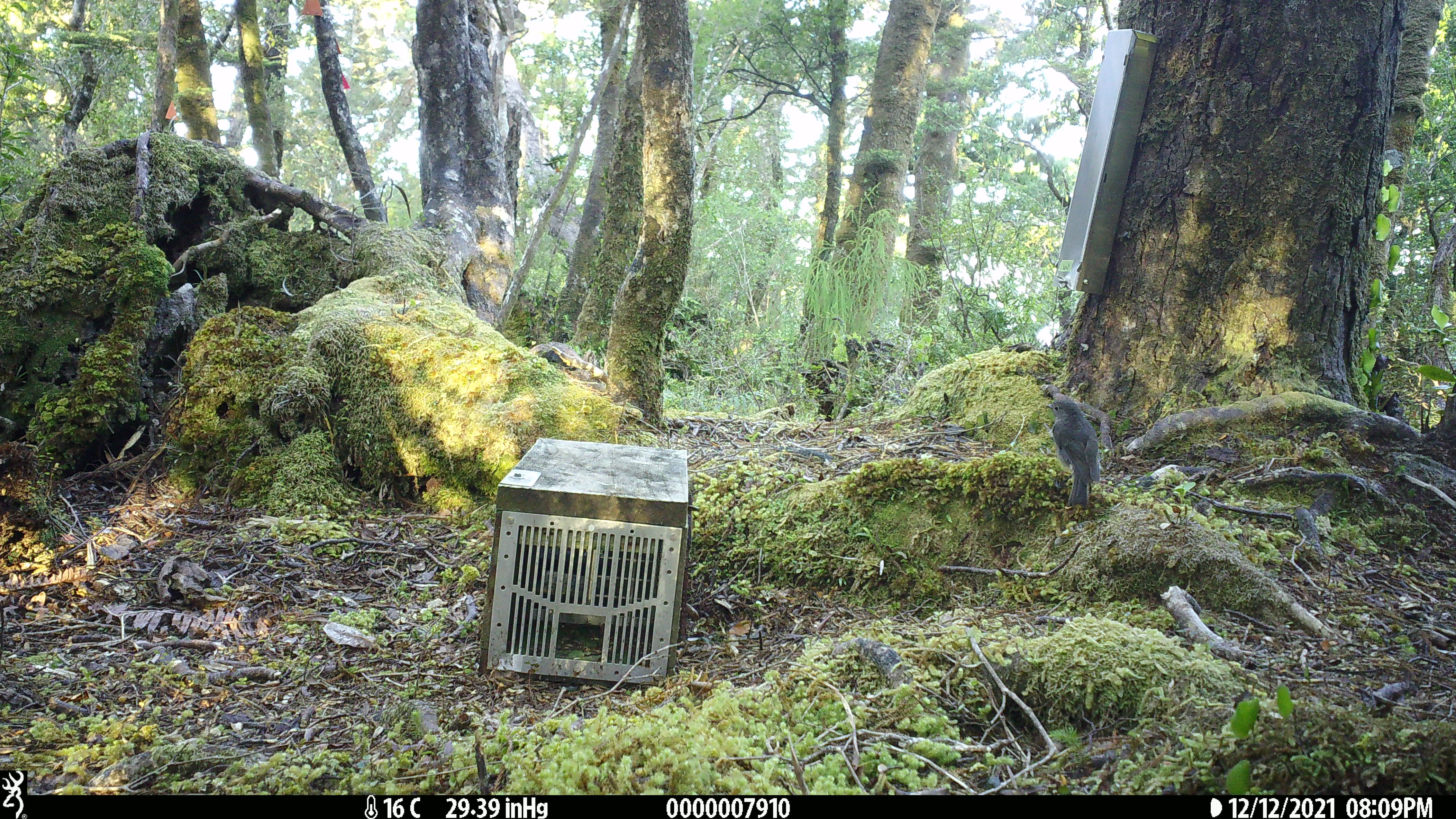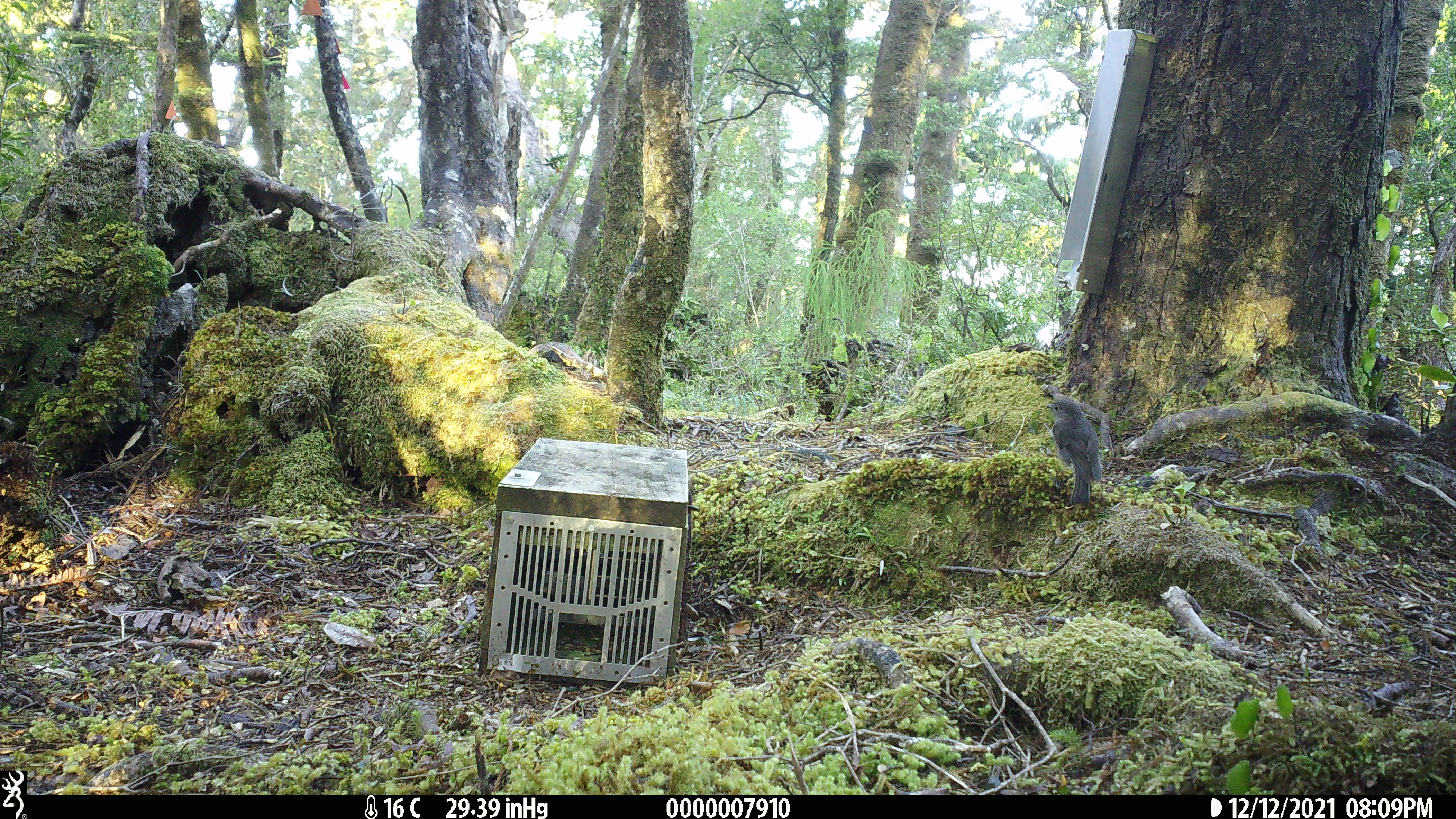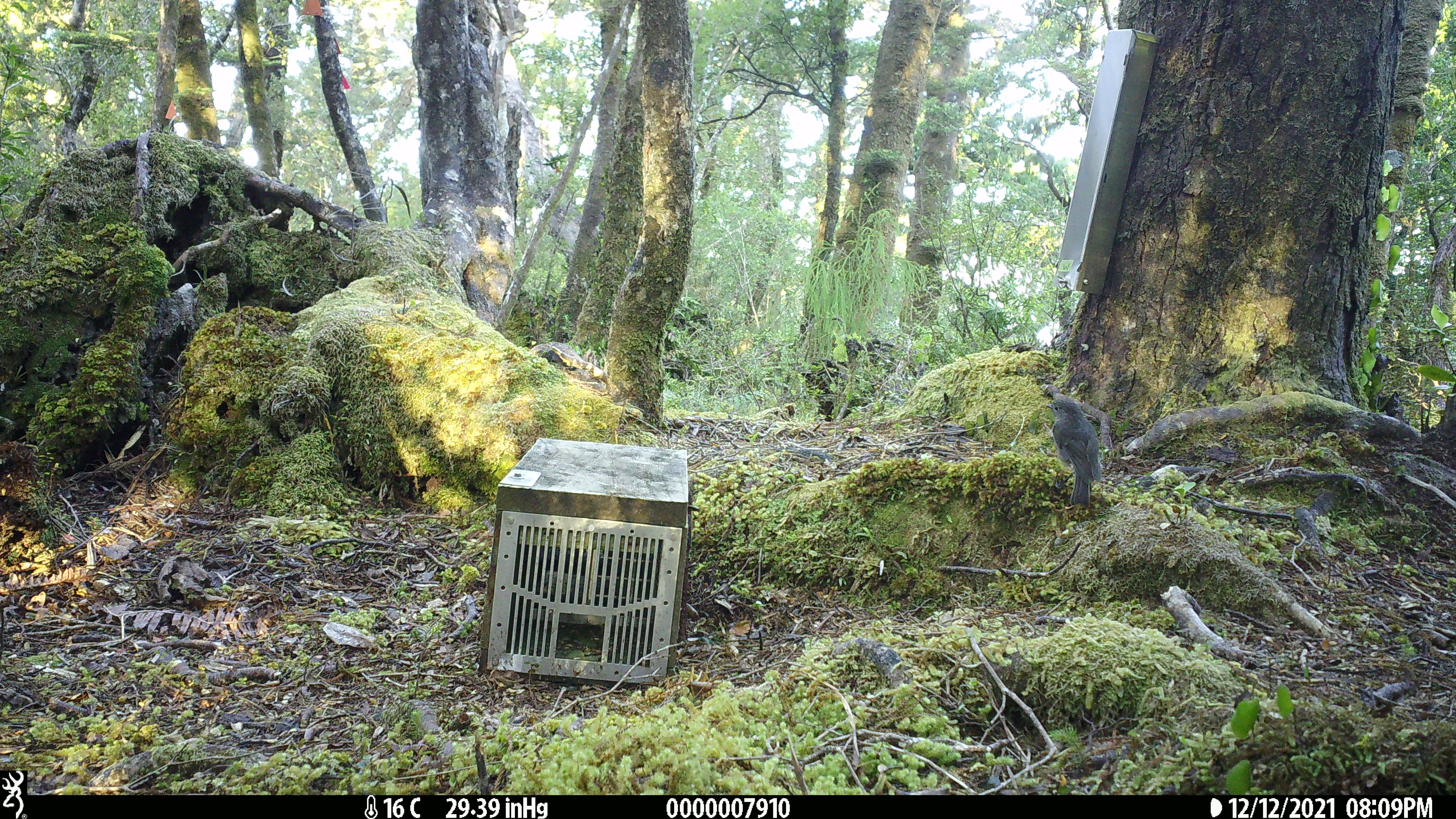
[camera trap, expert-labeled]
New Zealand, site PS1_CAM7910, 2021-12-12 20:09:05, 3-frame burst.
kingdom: Animalia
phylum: Chordata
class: Aves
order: Passeriformes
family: Petroicidae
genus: Petroica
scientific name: Petroica australis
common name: new zealand robin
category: robin